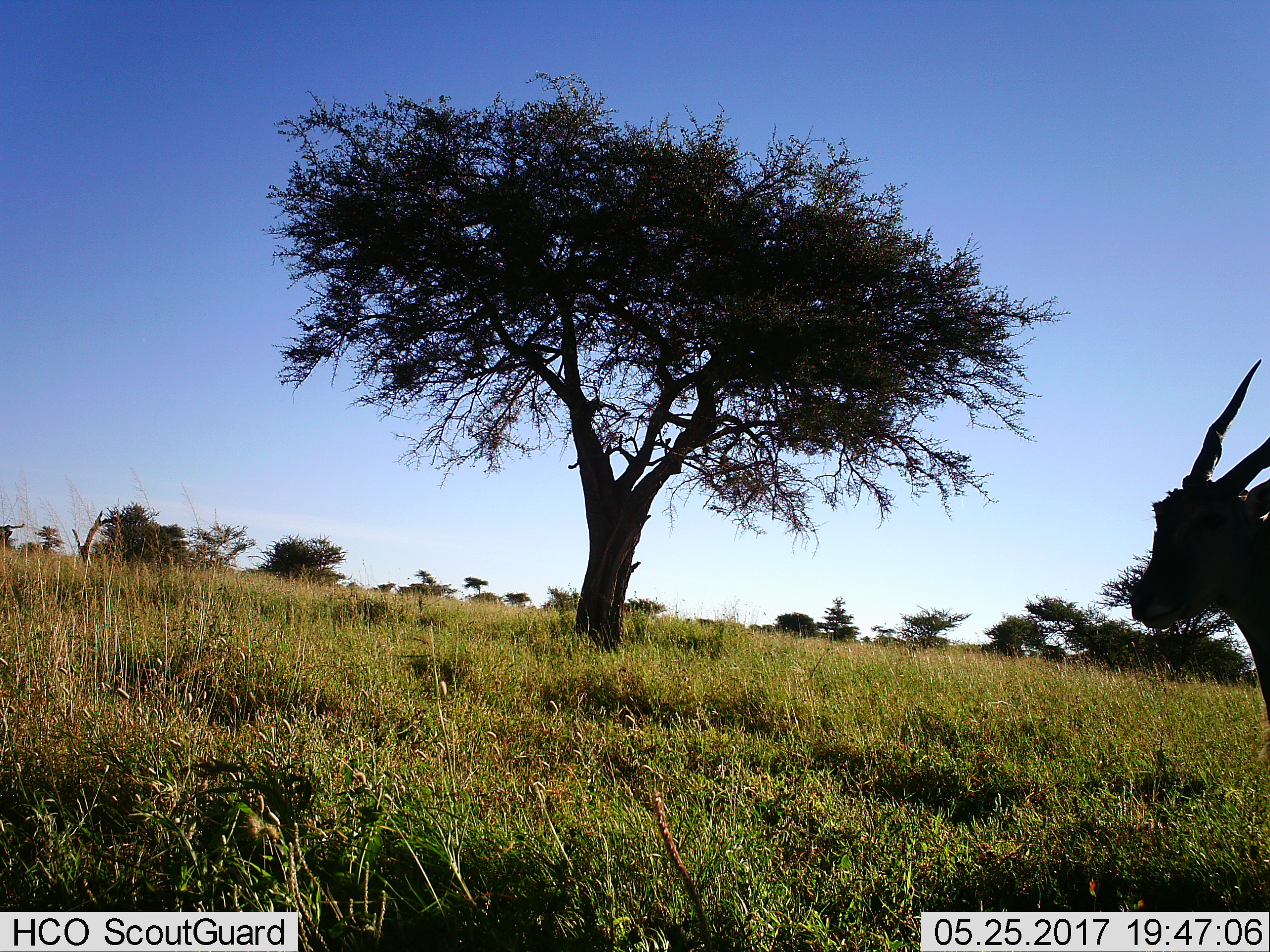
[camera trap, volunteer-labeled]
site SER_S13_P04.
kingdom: Animalia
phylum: Chordata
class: Mammalia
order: Artiodactyla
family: Bovidae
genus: Tragelaphus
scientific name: Tragelaphus oryx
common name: eland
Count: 1.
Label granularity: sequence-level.